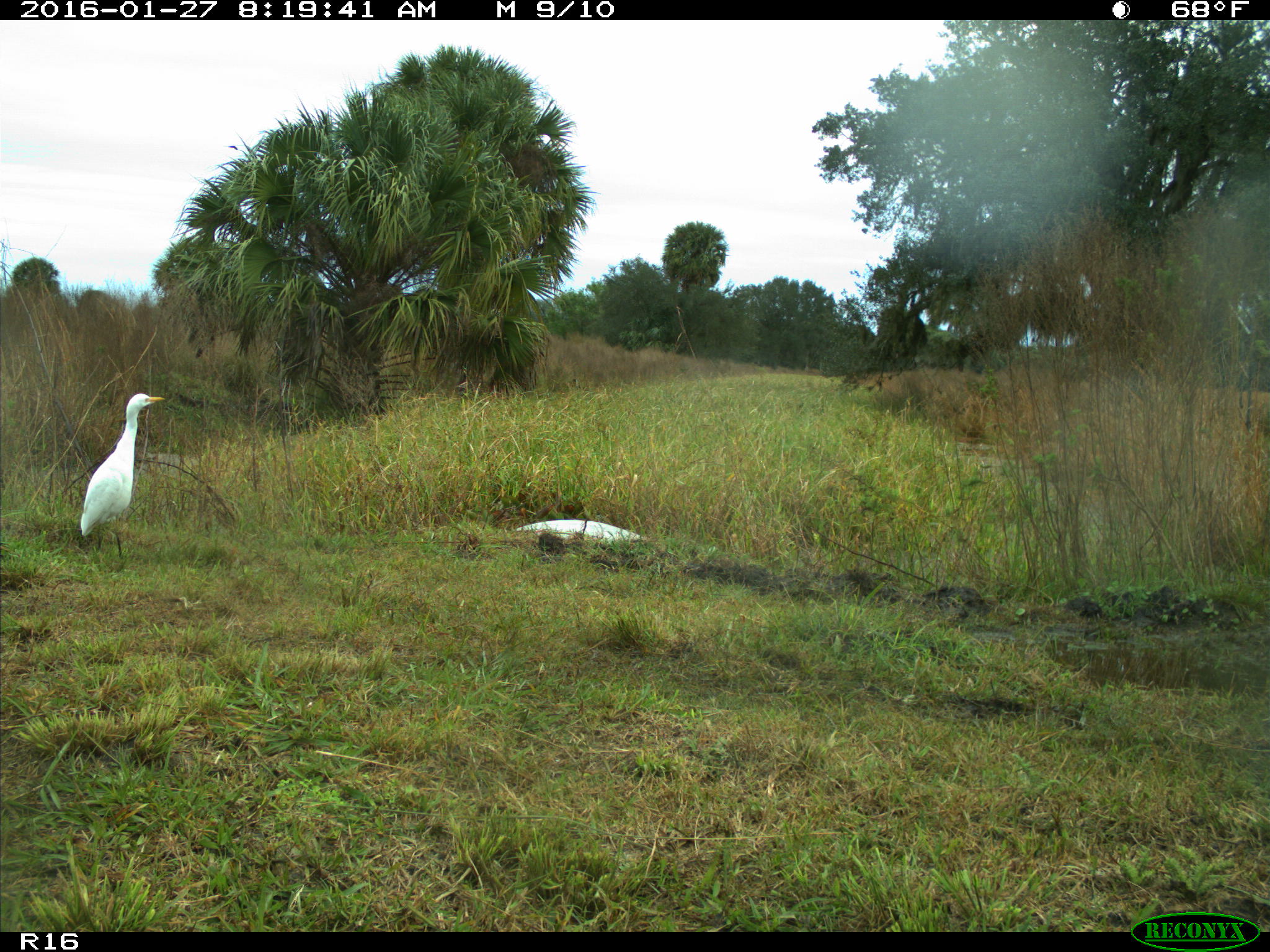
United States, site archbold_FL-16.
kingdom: Animalia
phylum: Chordata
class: Aves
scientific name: Aves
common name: birds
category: unidentified bird